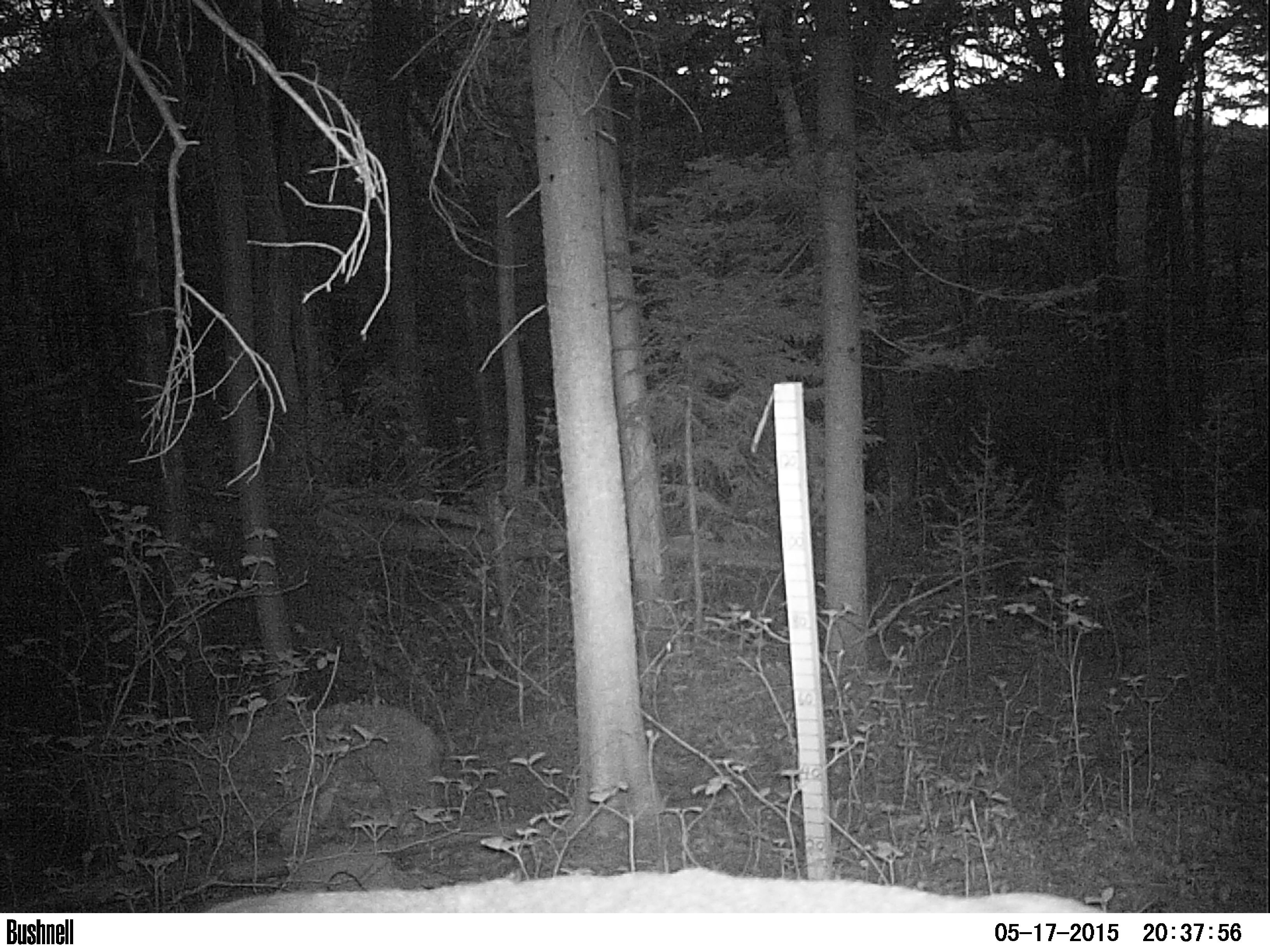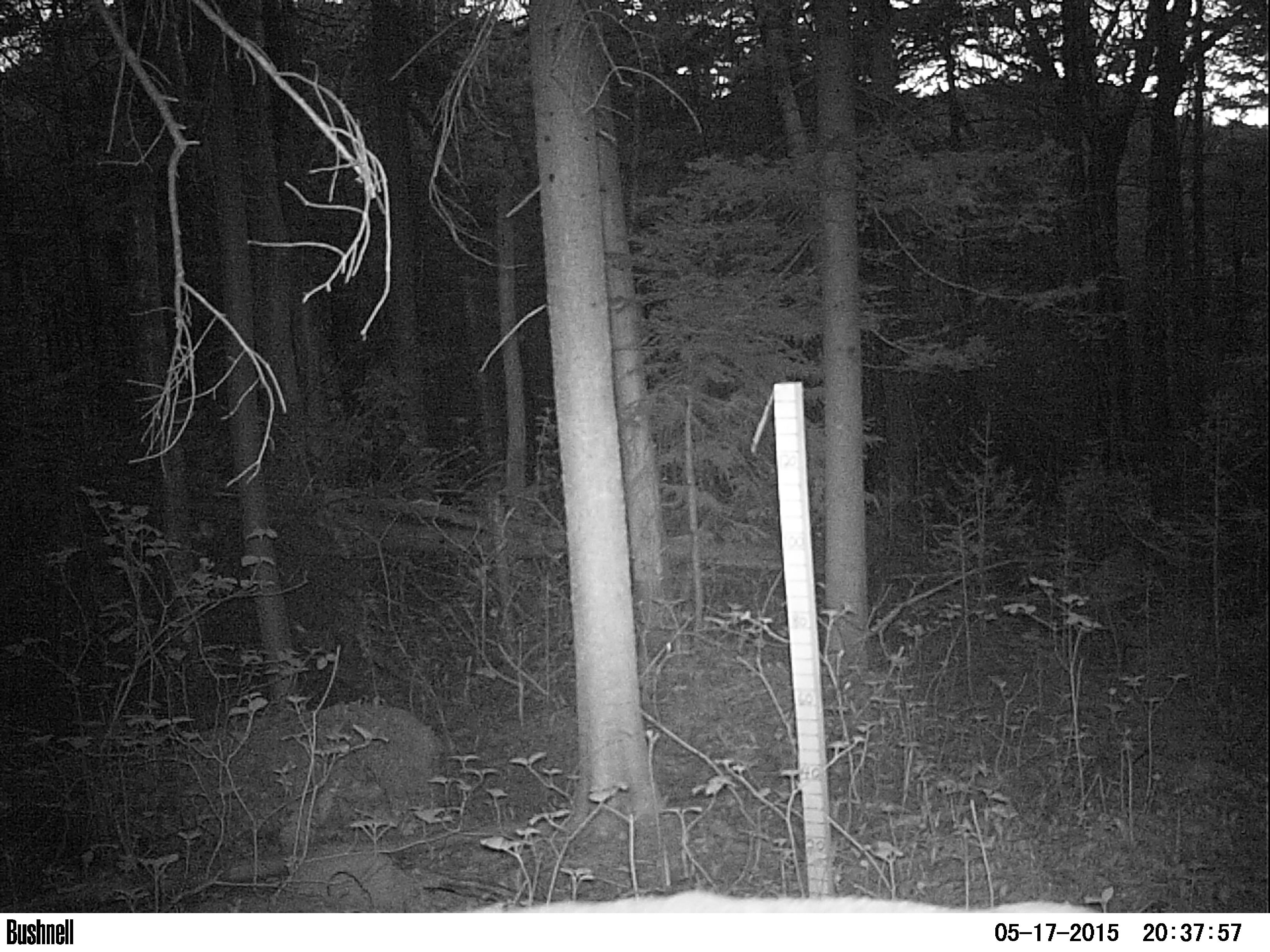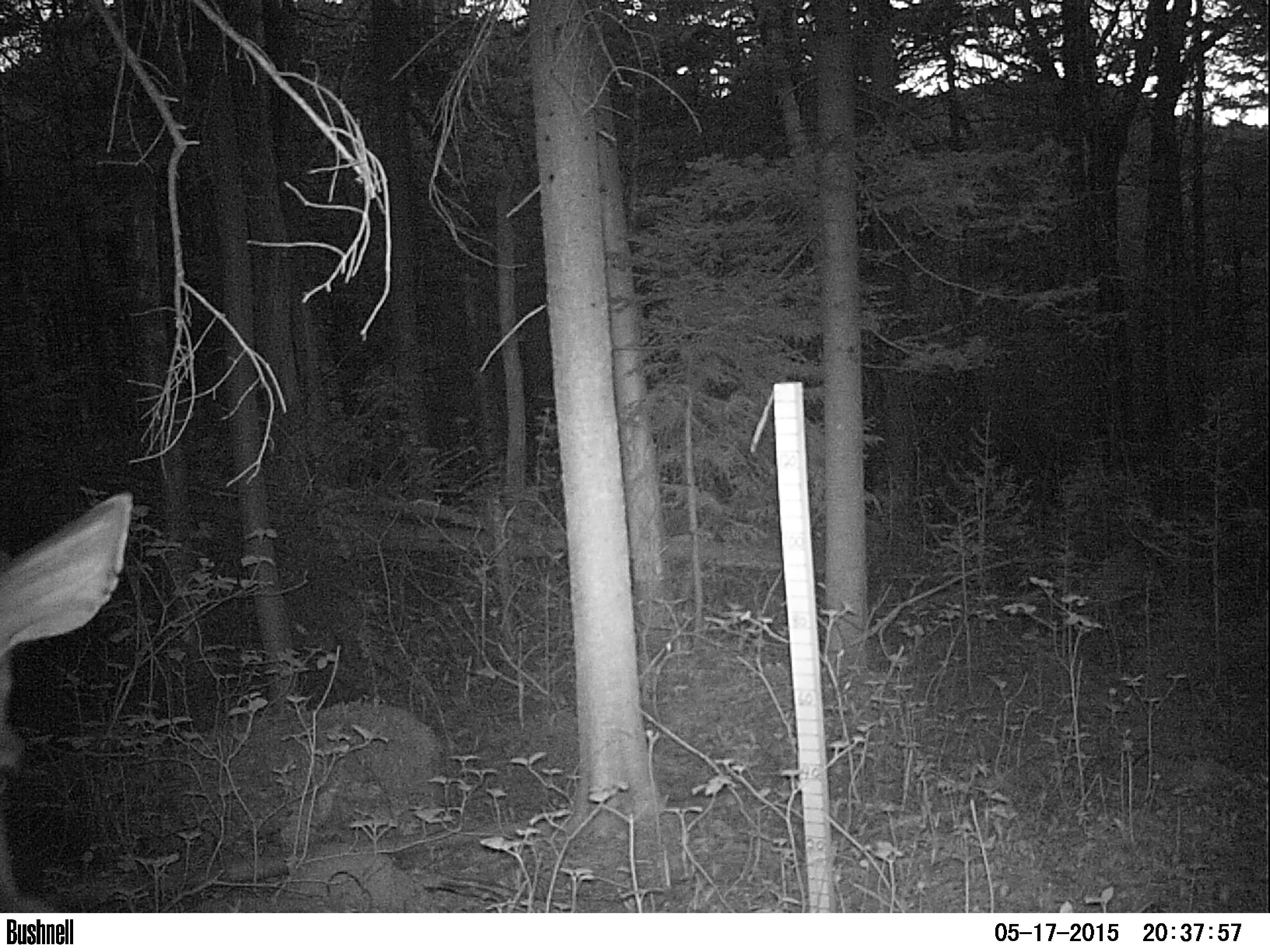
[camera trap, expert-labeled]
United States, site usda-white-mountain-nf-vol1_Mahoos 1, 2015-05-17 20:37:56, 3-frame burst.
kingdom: Animalia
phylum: Chordata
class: Mammalia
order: Artiodactyla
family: Cervidae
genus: Odocoileus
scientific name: Odocoileus virginianus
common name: white-tailed deer